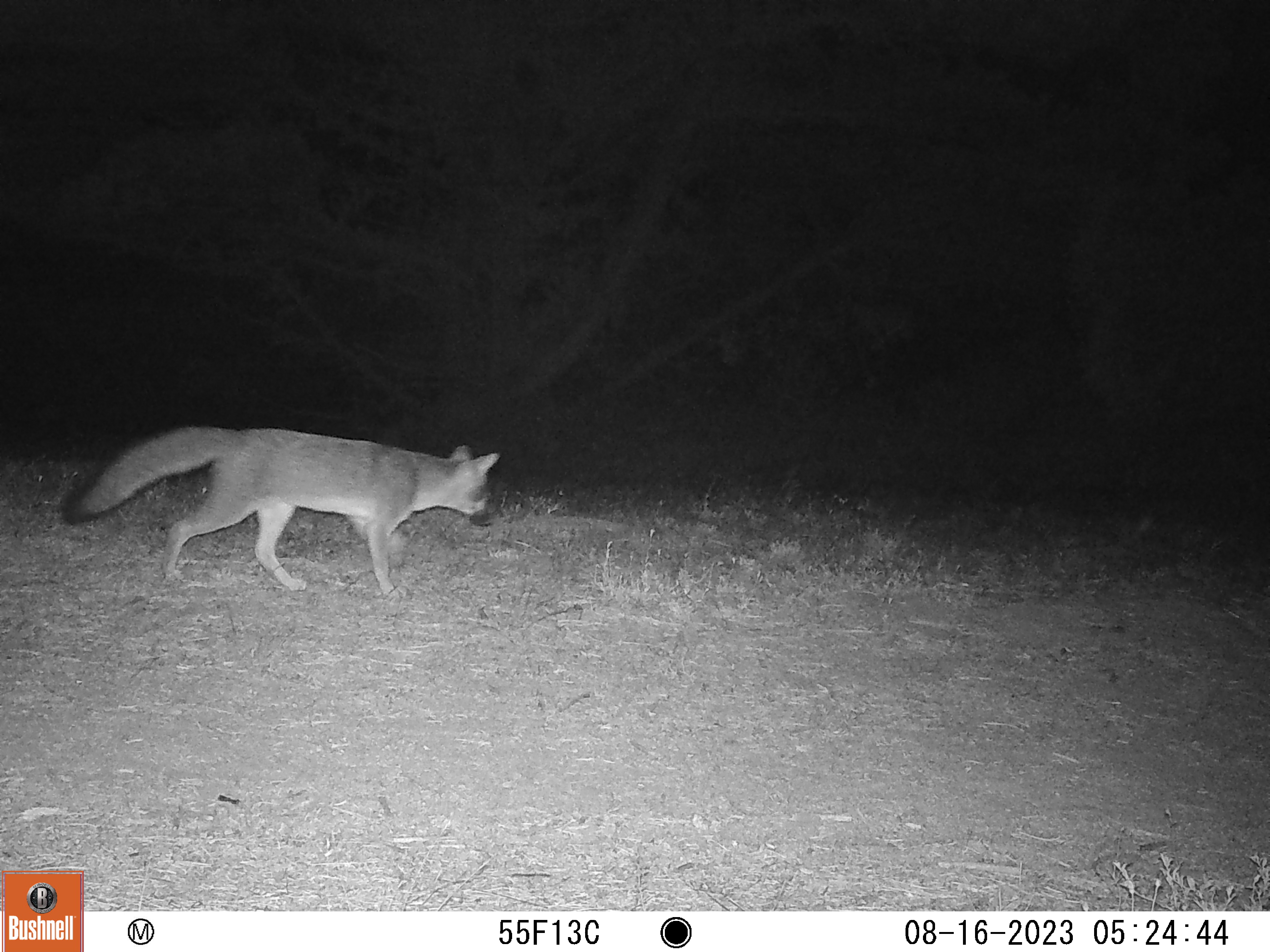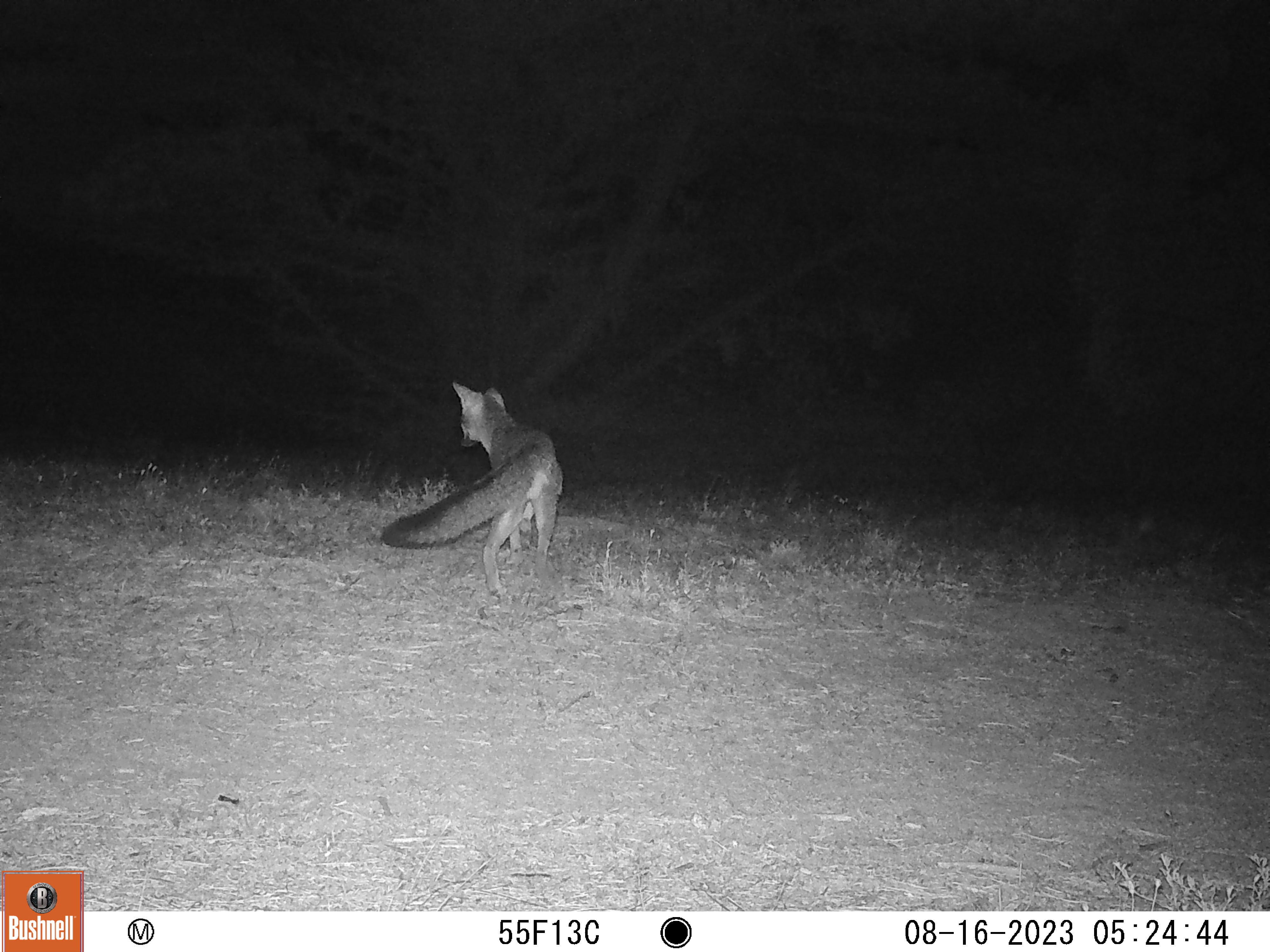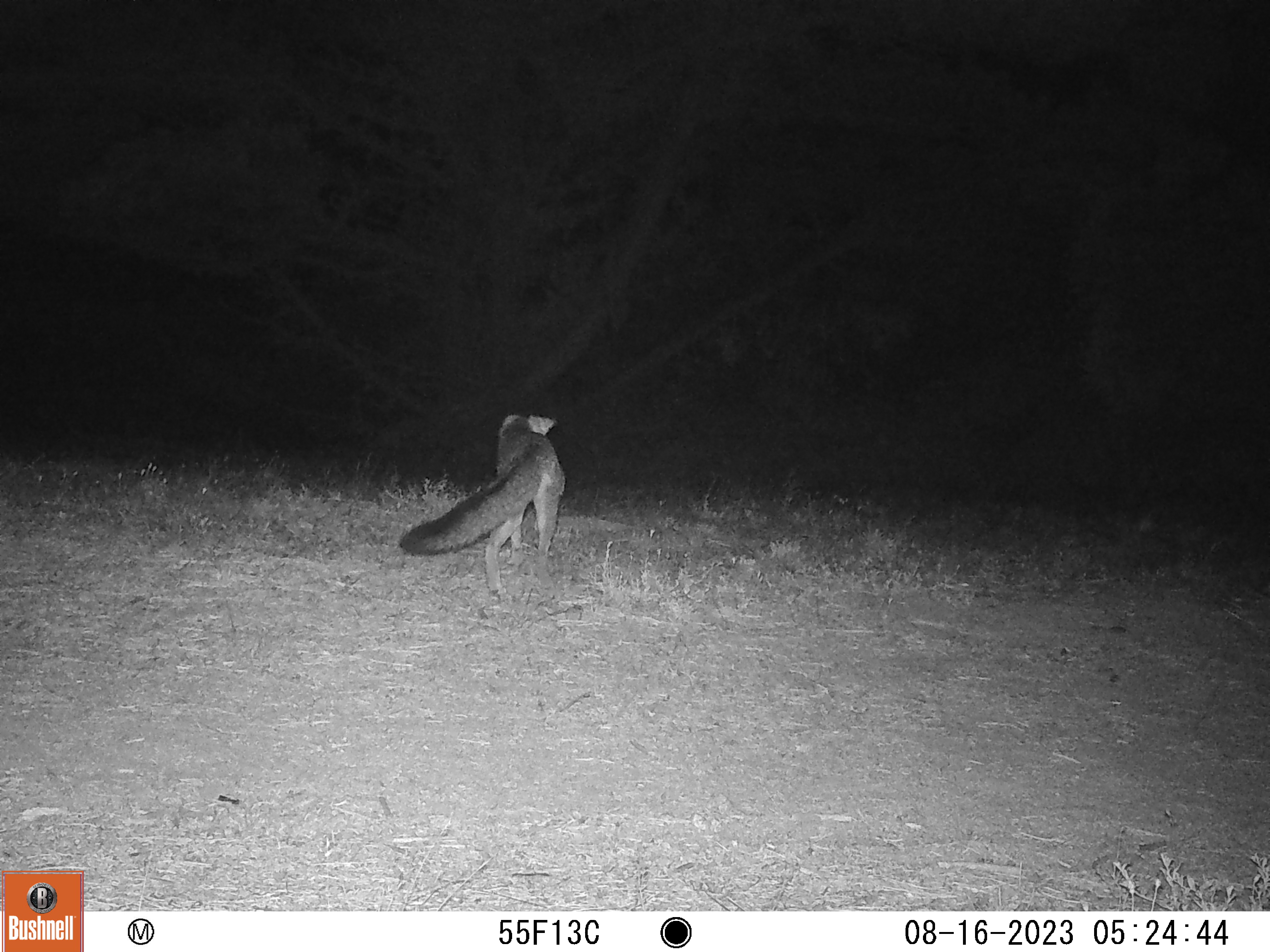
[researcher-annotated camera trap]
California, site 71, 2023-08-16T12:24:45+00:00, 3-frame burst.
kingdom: Animalia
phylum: Chordata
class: Mammalia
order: Carnivora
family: Canidae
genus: Urocyon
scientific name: Urocyon cinereoargenteus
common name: gray fox